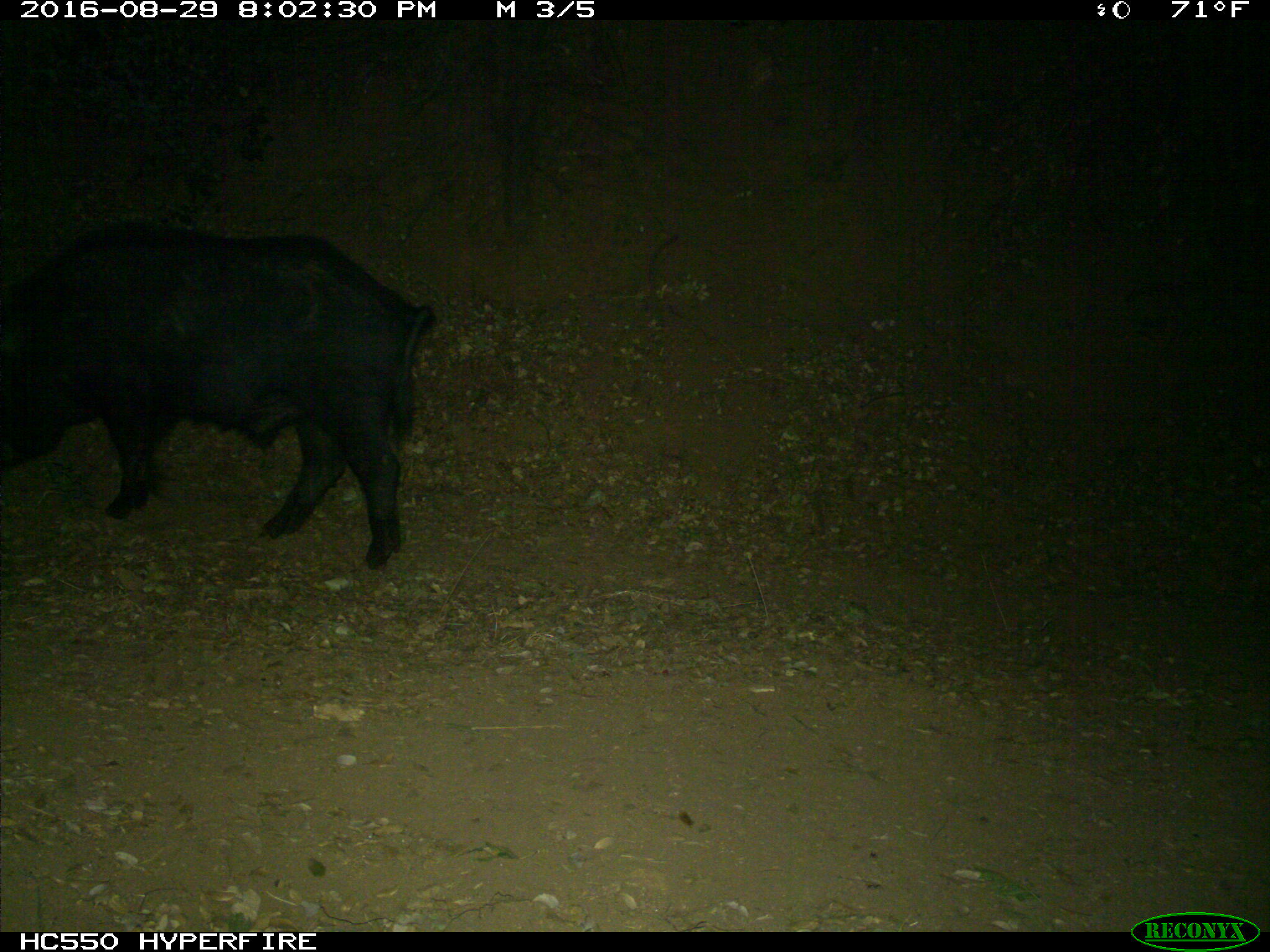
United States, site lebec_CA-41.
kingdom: Animalia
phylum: Chordata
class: Mammalia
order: Artiodactyla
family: Suidae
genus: Sus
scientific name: Sus scrofa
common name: wild boar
Sus scrofa (wild boar).